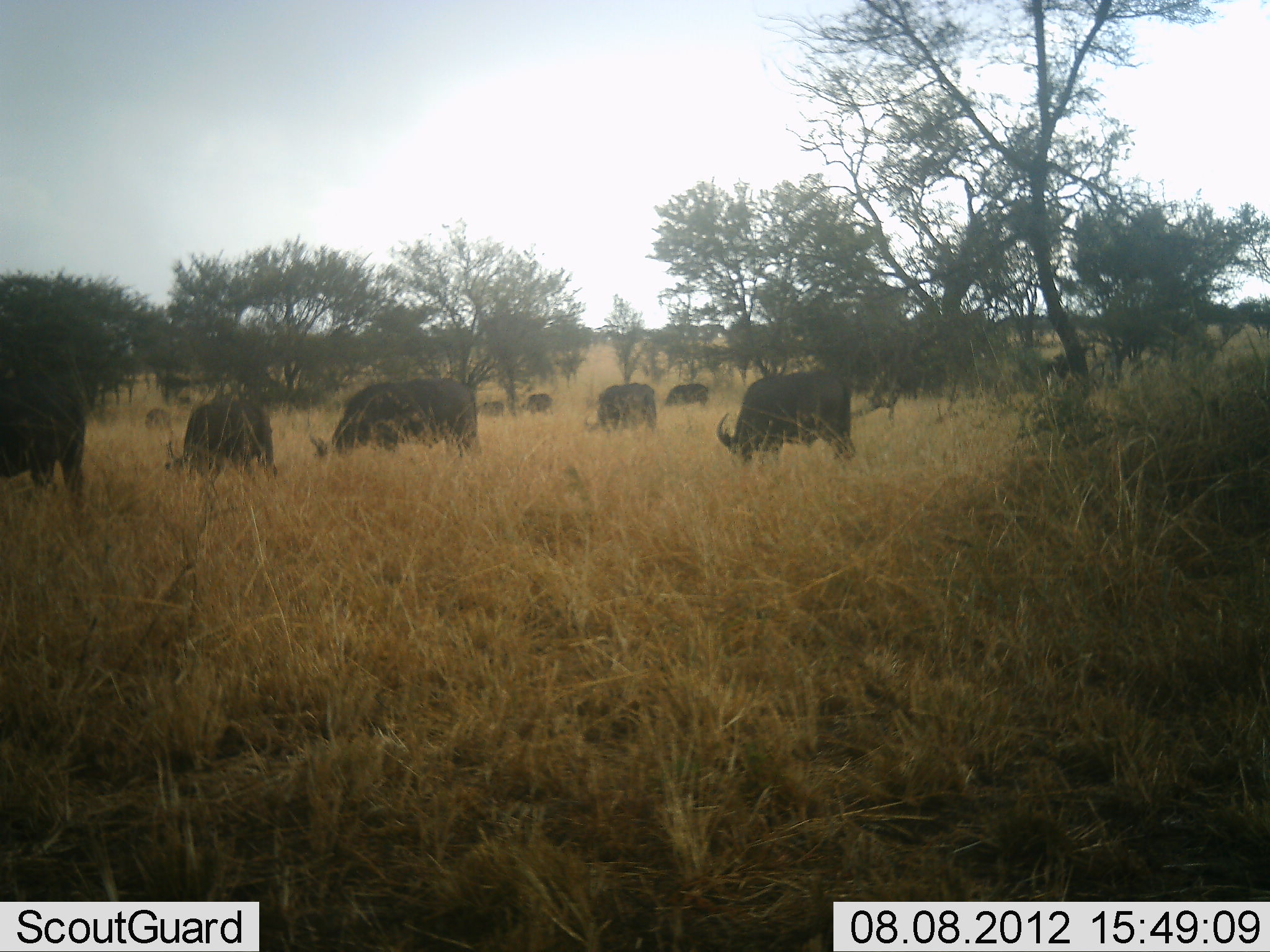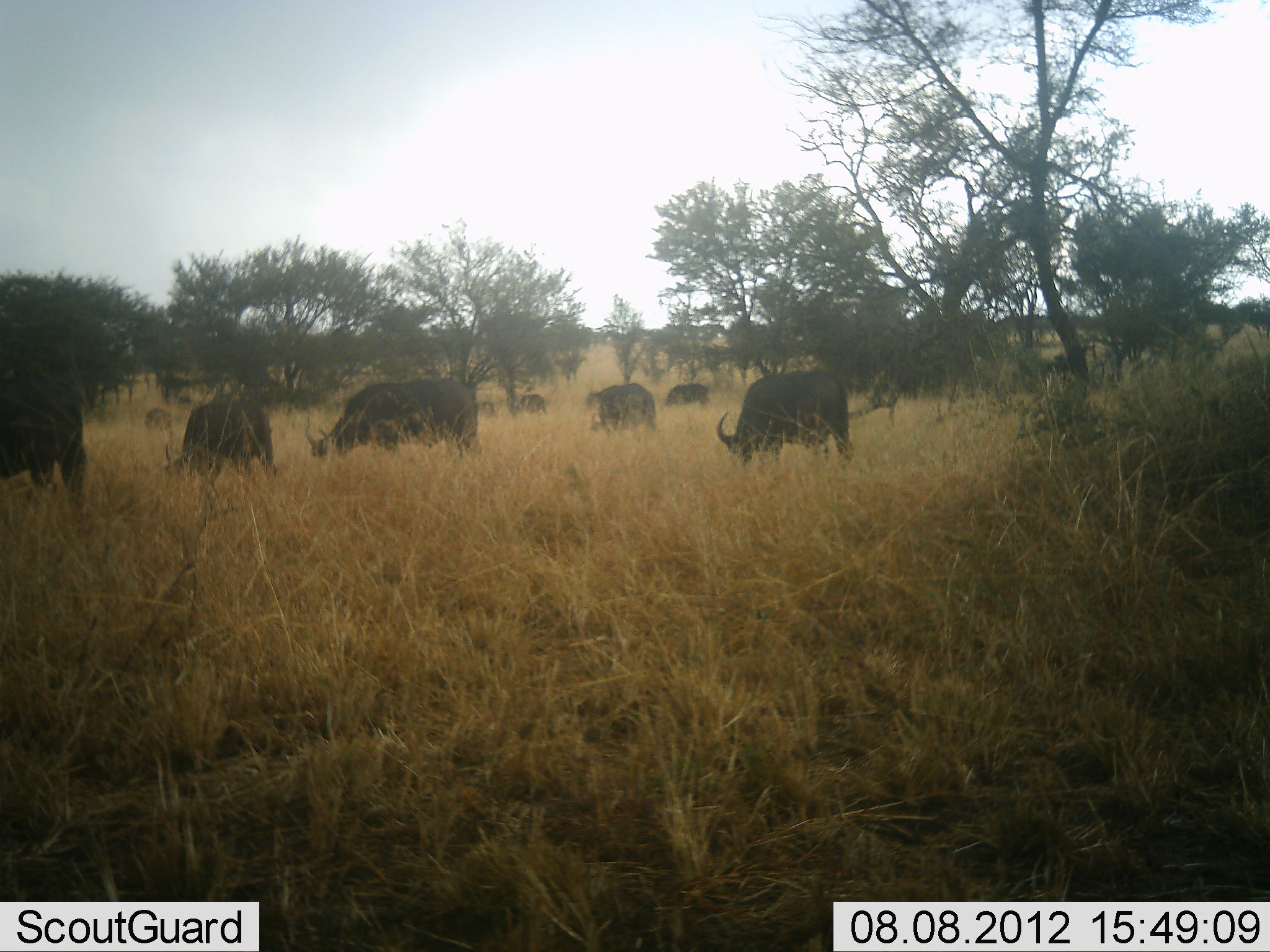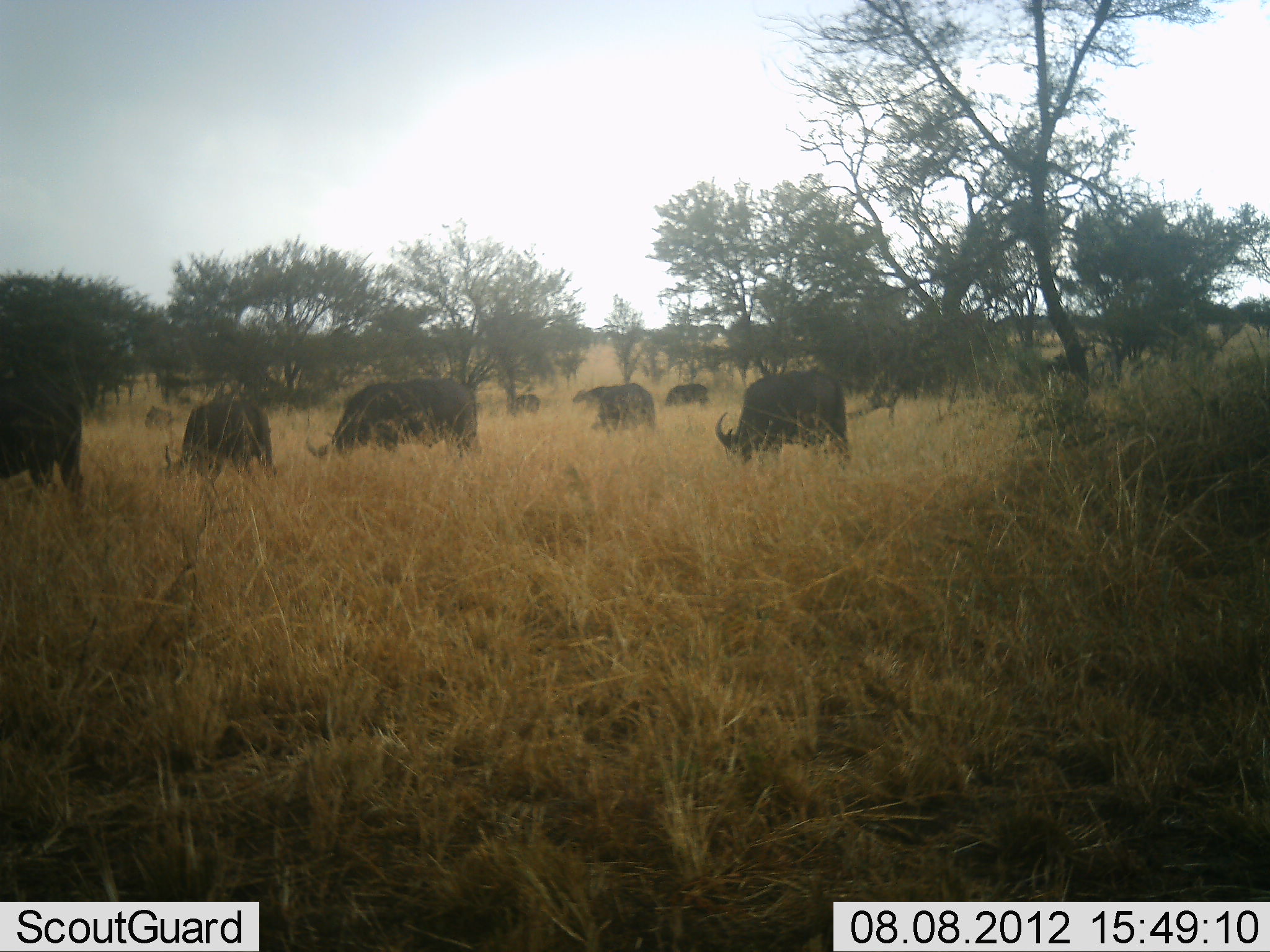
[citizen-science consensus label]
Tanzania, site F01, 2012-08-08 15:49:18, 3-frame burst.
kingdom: Animalia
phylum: Chordata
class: Mammalia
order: Artiodactyla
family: Bovidae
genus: Syncerus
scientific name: Syncerus caffer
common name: cape buffalo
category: buffalo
Buffalo (cape buffalo) (Syncerus caffer), count 10. Behavior (volunteer vote fractions): standing 40%, resting 10%, moving 20%, interacting 0%. Young present (vote fraction): 0%. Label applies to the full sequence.